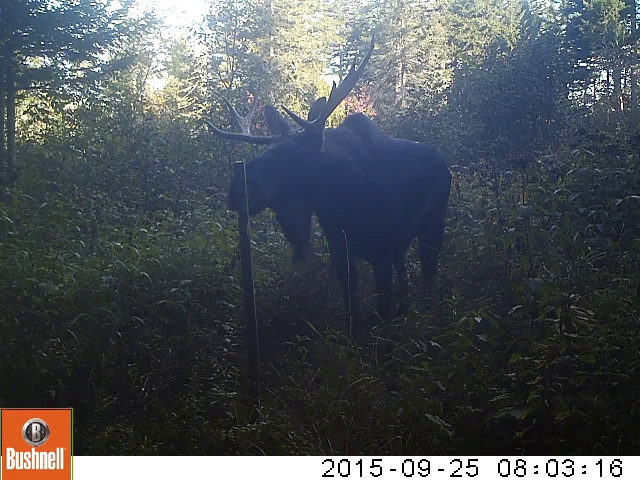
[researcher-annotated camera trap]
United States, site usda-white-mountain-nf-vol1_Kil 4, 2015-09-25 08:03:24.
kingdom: Animalia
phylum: Chordata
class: Mammalia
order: Artiodactyla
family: Cervidae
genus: Alces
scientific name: Alces alces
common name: moose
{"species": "moose (Alces alces)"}